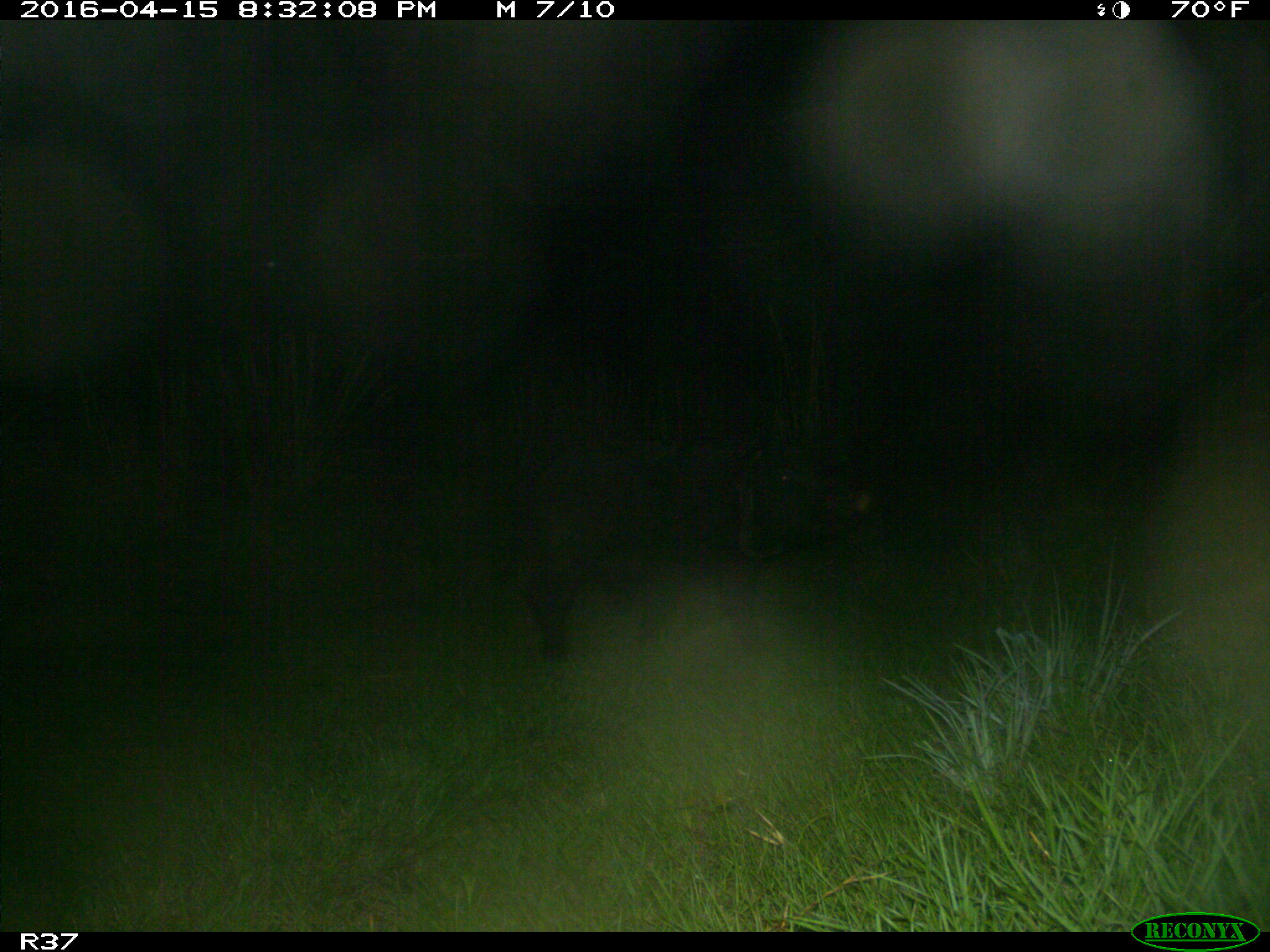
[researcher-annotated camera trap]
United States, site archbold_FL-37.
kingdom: Animalia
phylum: Chordata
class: Mammalia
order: Artiodactyla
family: Suidae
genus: Sus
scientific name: Sus scrofa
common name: wild boar